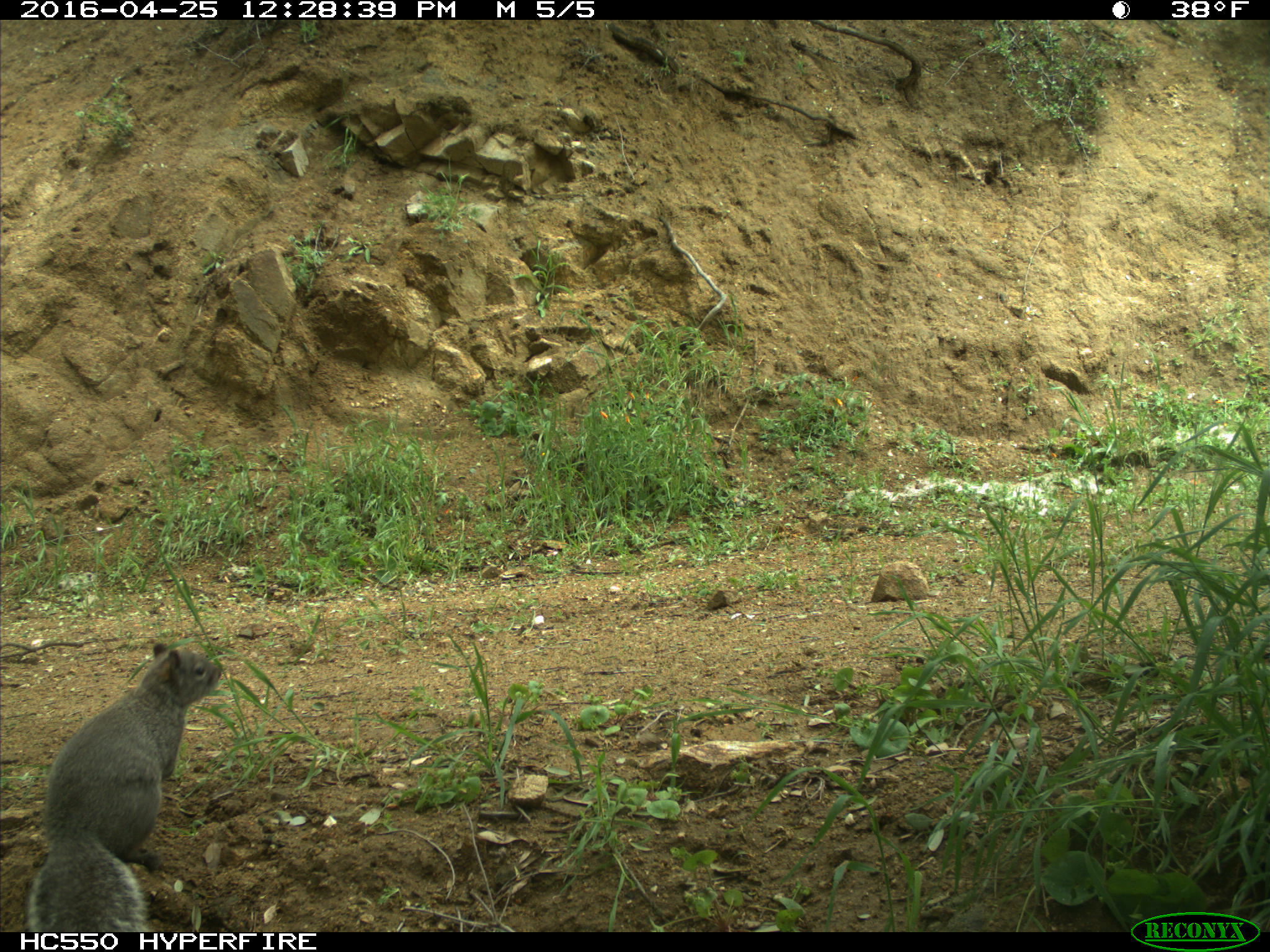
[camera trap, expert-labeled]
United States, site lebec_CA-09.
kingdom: Animalia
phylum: Chordata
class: Mammalia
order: Rodentia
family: Sciuridae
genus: Sciurus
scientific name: Sciurus carolinensis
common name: eastern gray squirrel